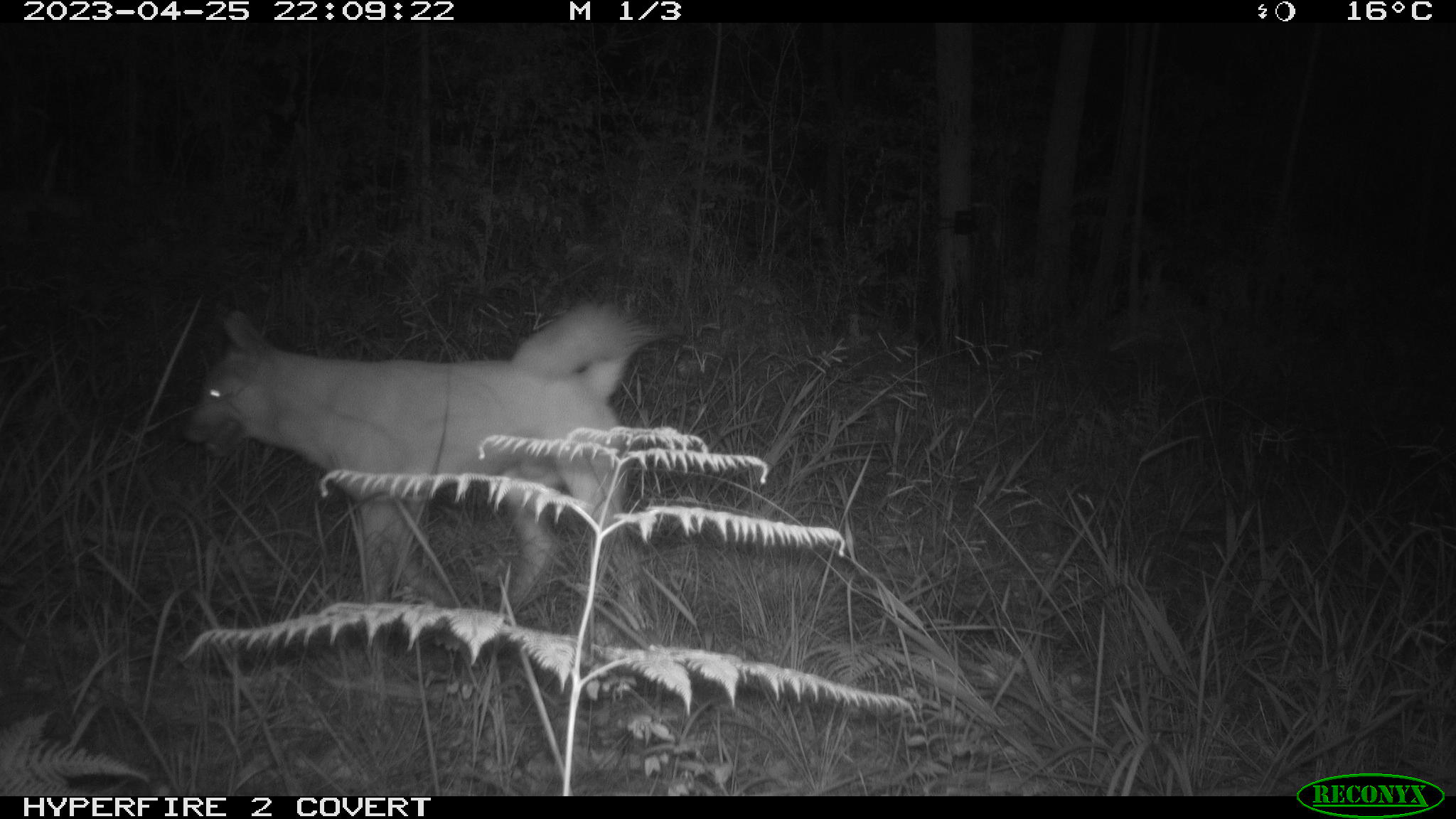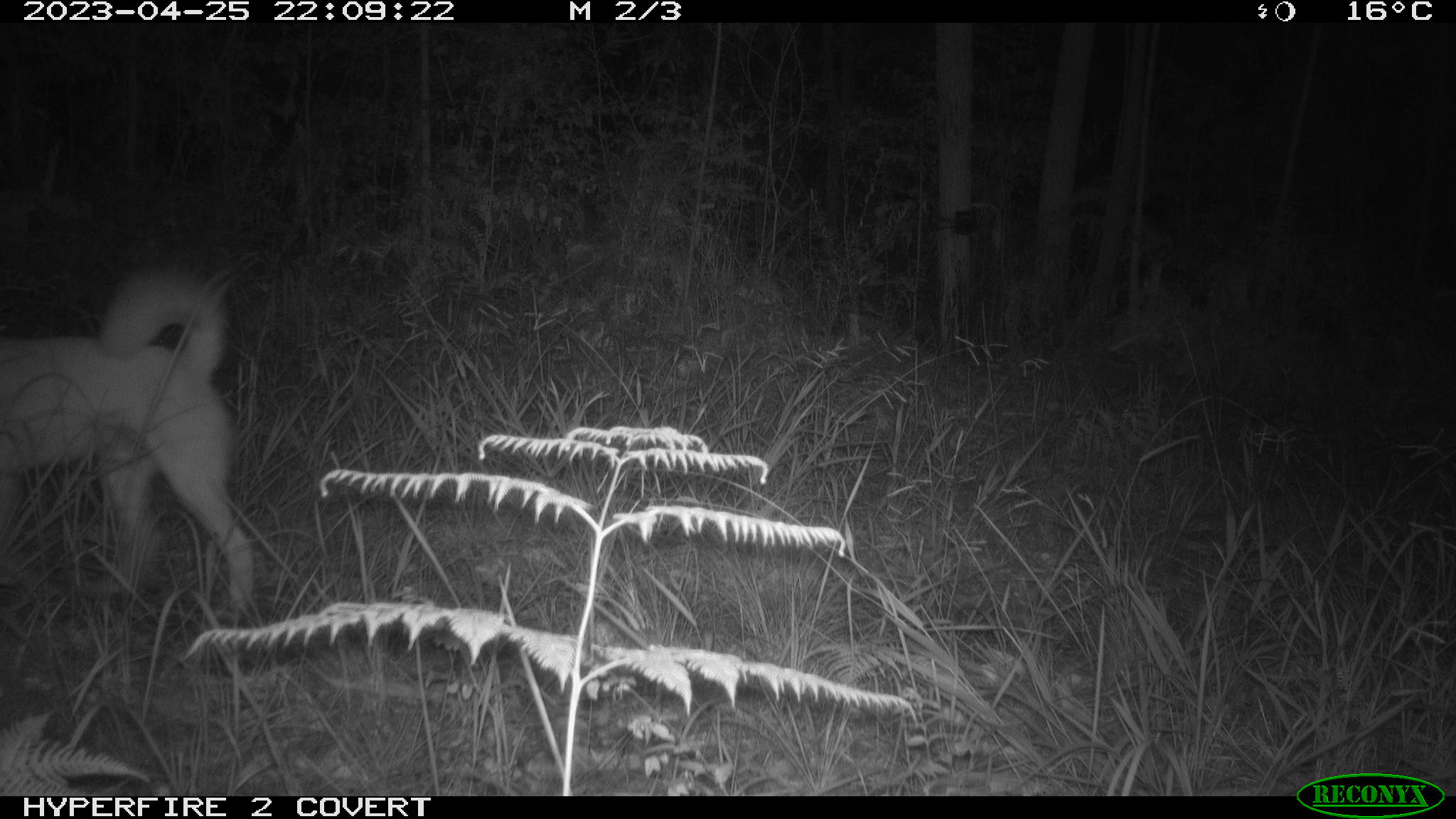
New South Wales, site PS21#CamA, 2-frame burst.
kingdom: Animalia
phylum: Chordata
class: Mammalia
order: Carnivora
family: Canidae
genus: Canis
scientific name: Canis familiaris dingo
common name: dingo